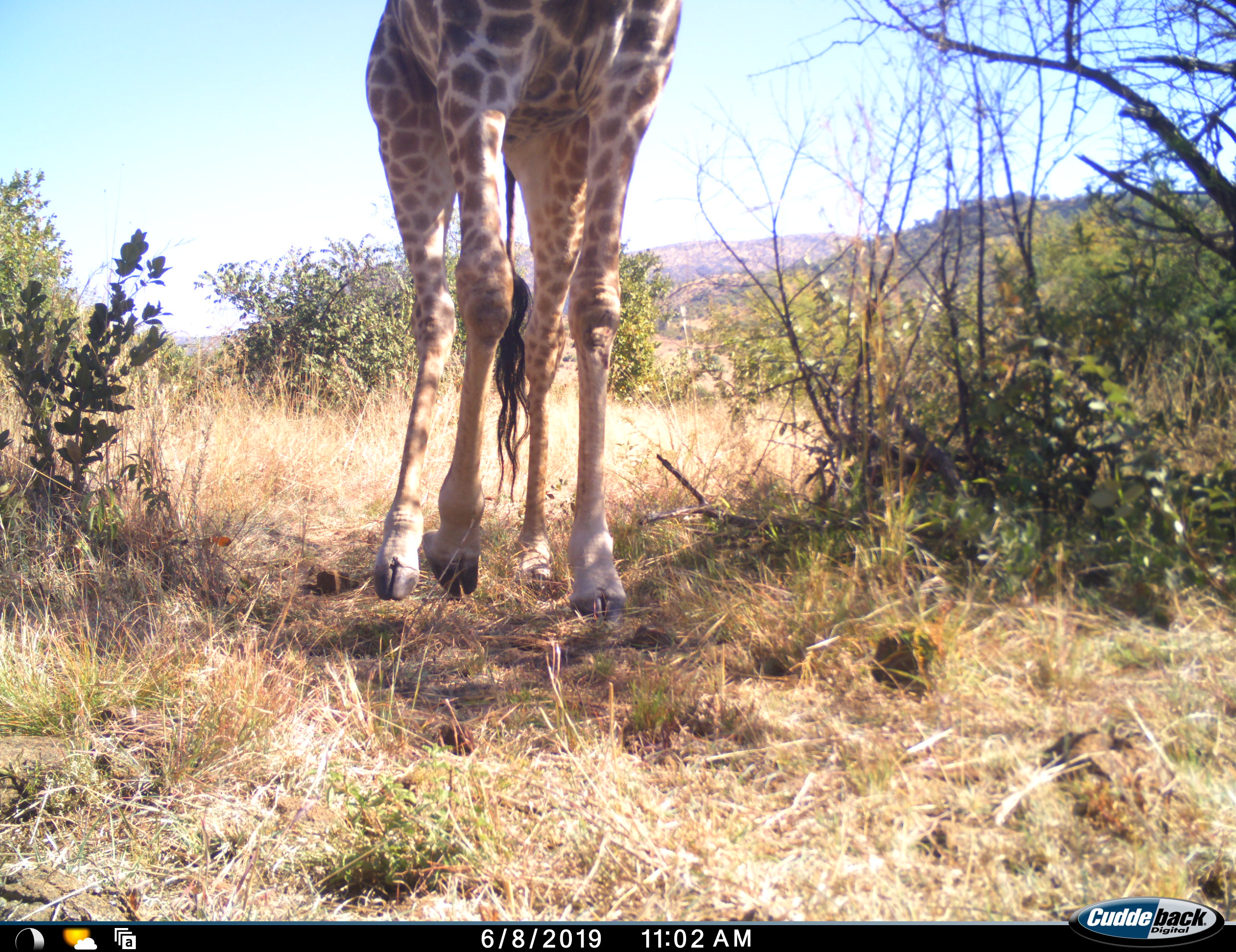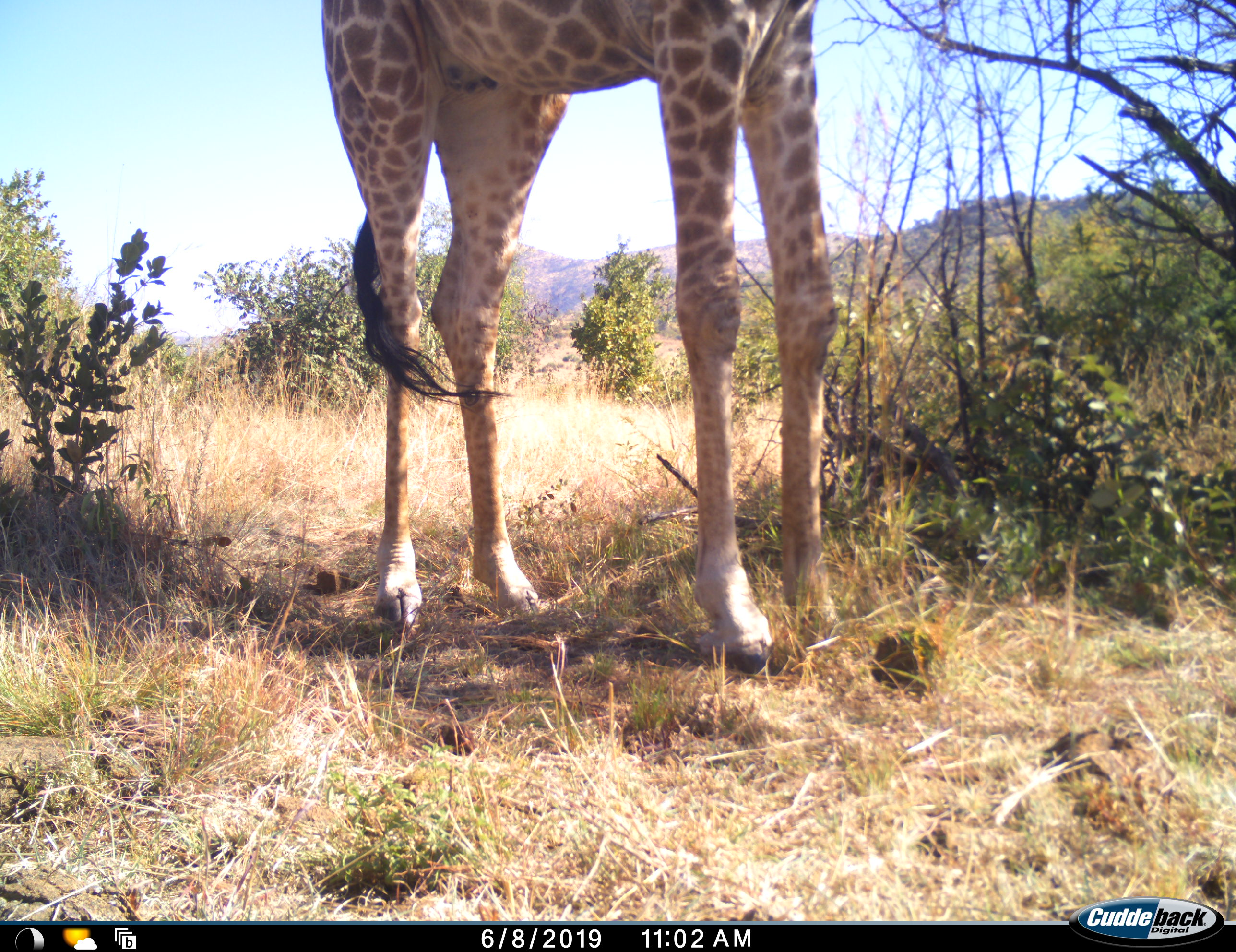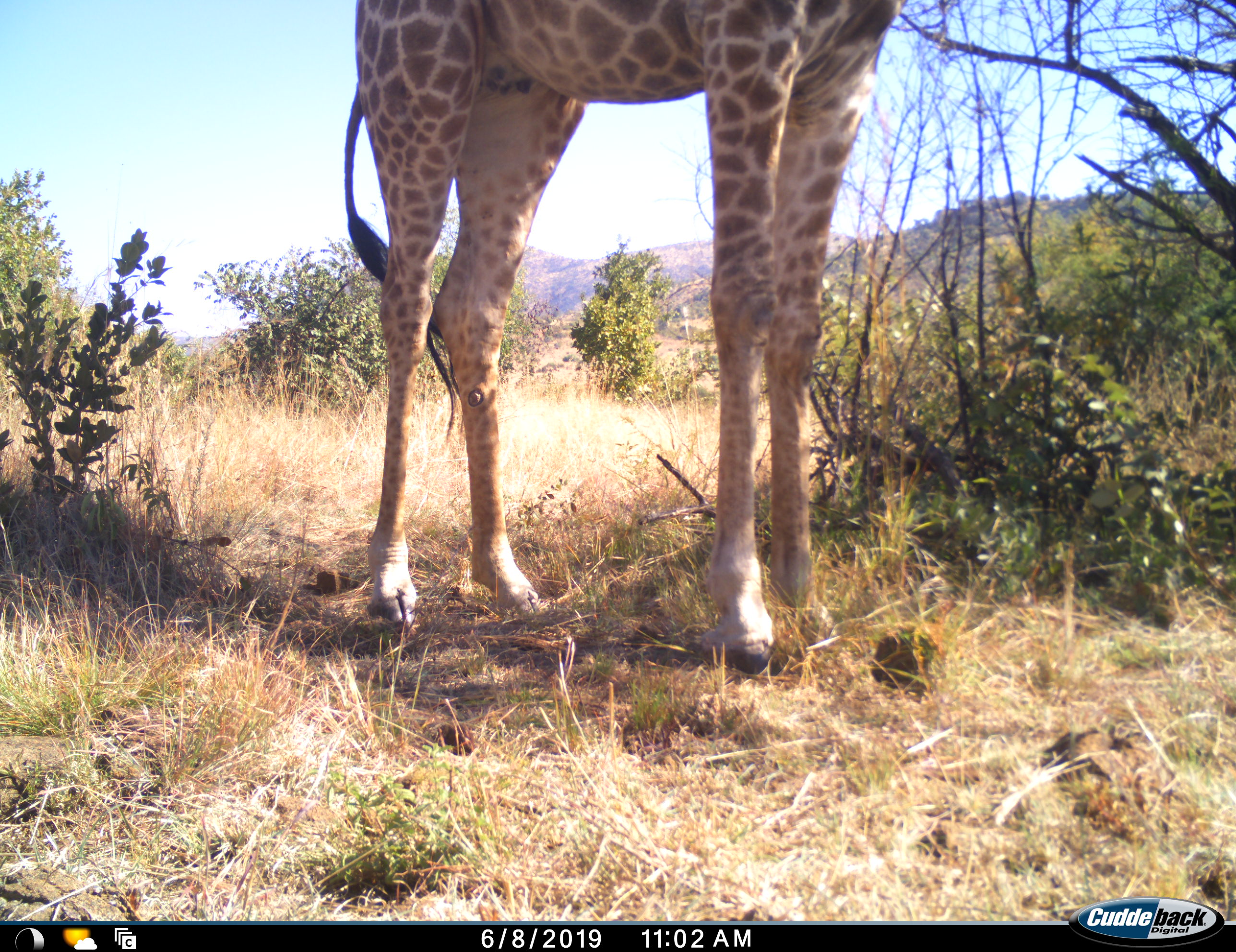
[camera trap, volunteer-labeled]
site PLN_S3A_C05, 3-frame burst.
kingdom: Animalia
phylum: Chordata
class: Mammalia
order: Artiodactyla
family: Giraffidae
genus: Giraffa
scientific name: Giraffa camelopardalis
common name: giraffe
Giraffe (Giraffa camelopardalis), count 1. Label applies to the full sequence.